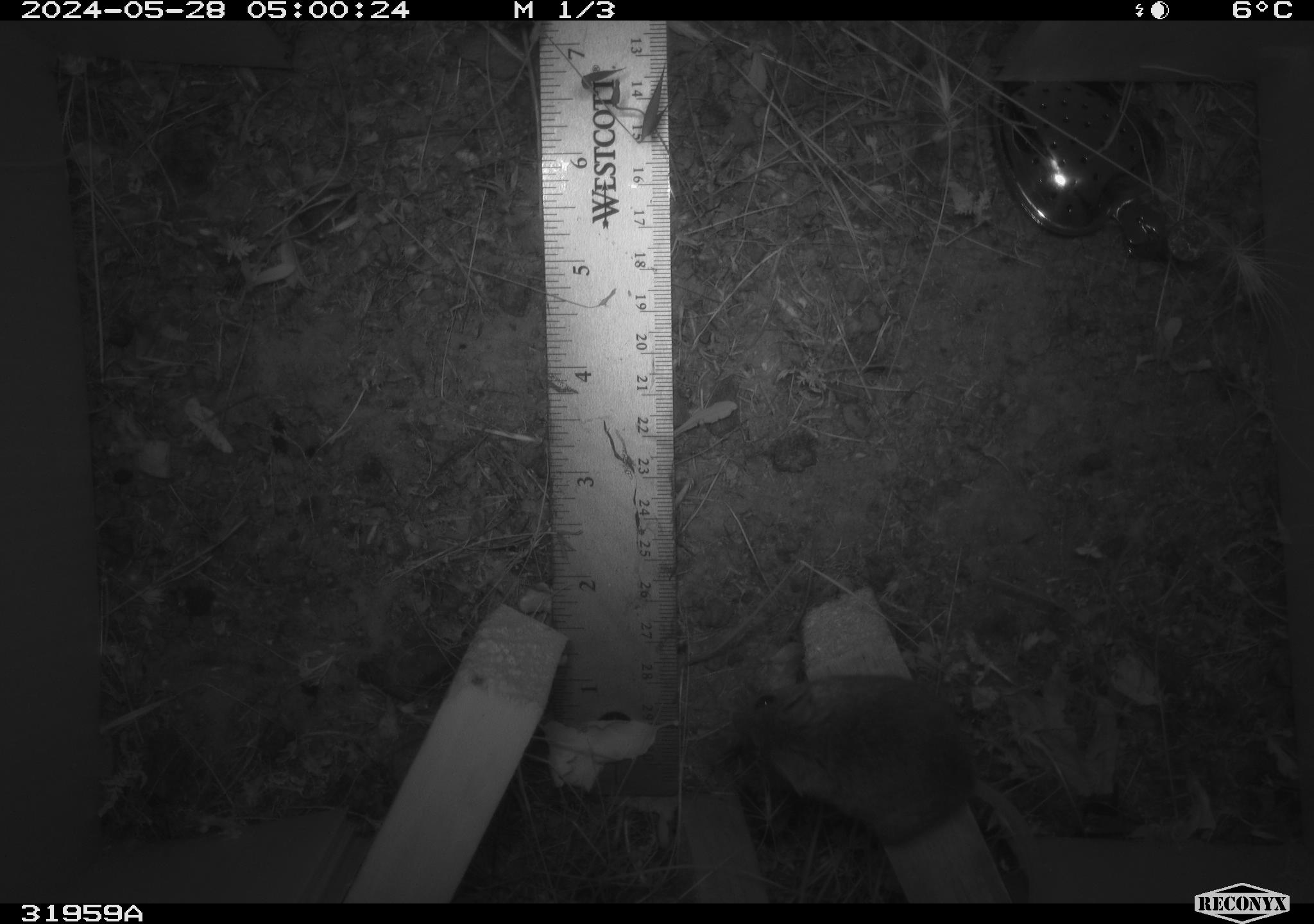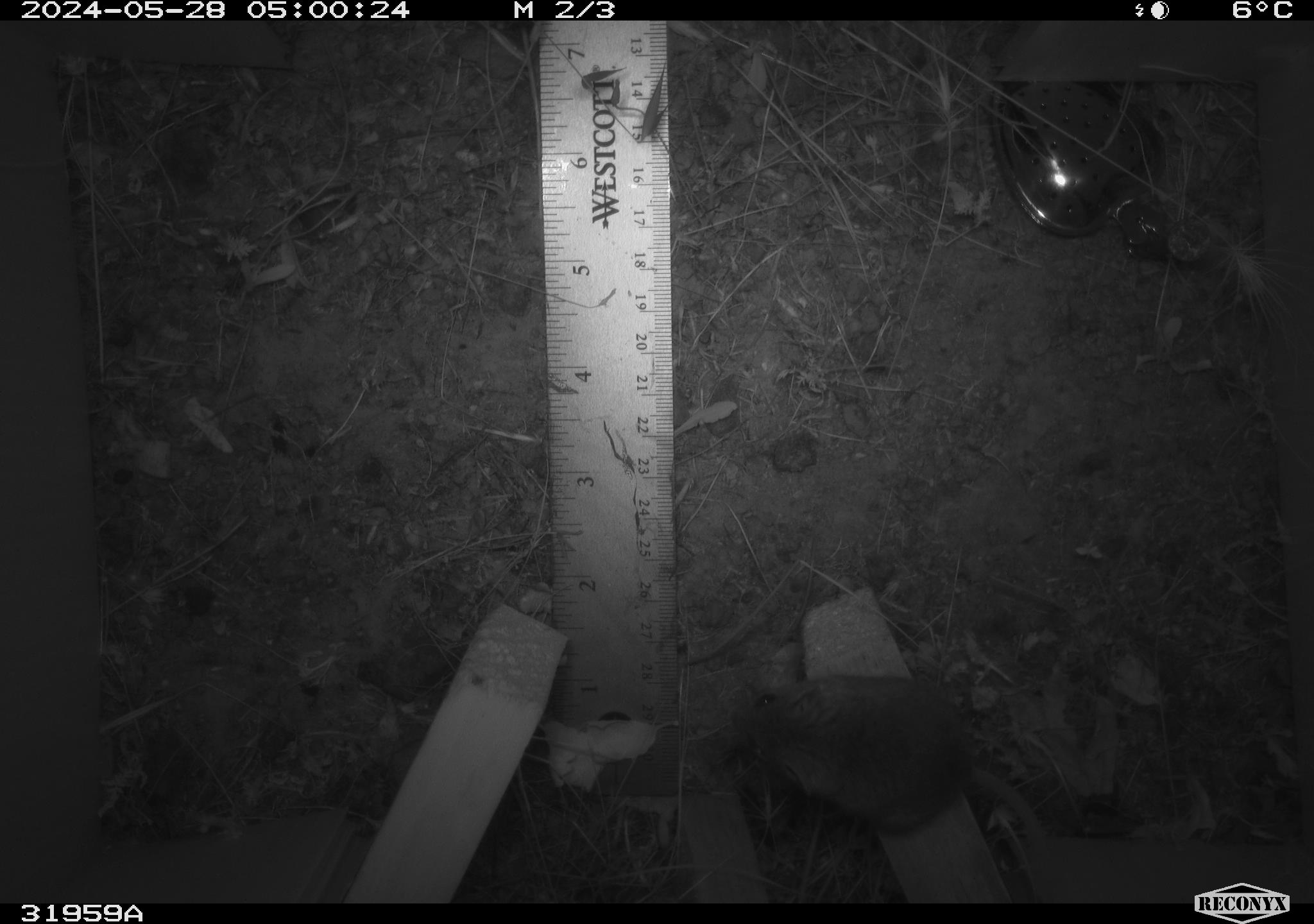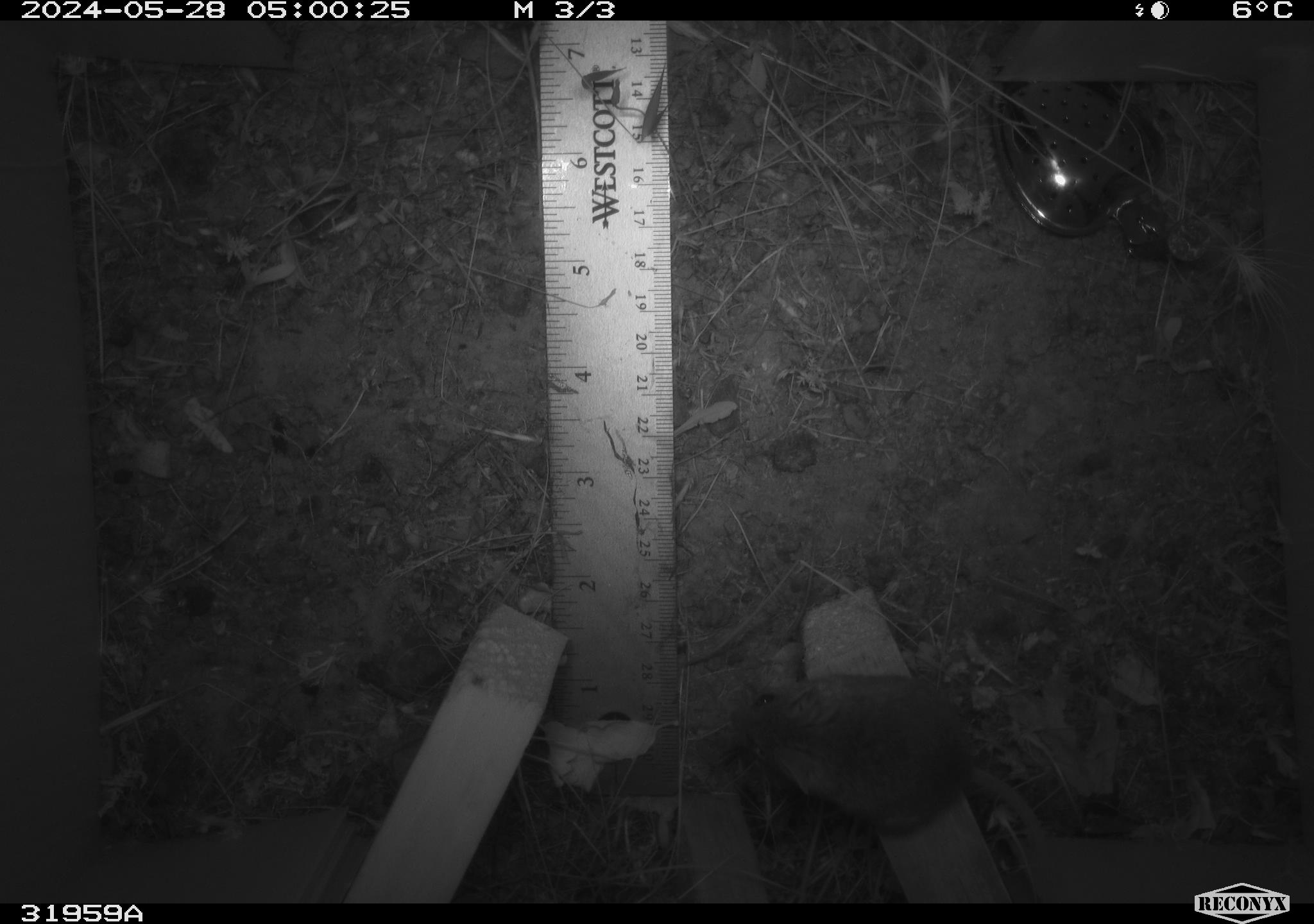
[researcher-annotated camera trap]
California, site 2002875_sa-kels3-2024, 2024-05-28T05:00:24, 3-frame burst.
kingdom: Animalia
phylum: Chordata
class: Mammalia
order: Rodentia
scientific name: Rodentia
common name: rodent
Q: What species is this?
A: Rodent (Rodentia).